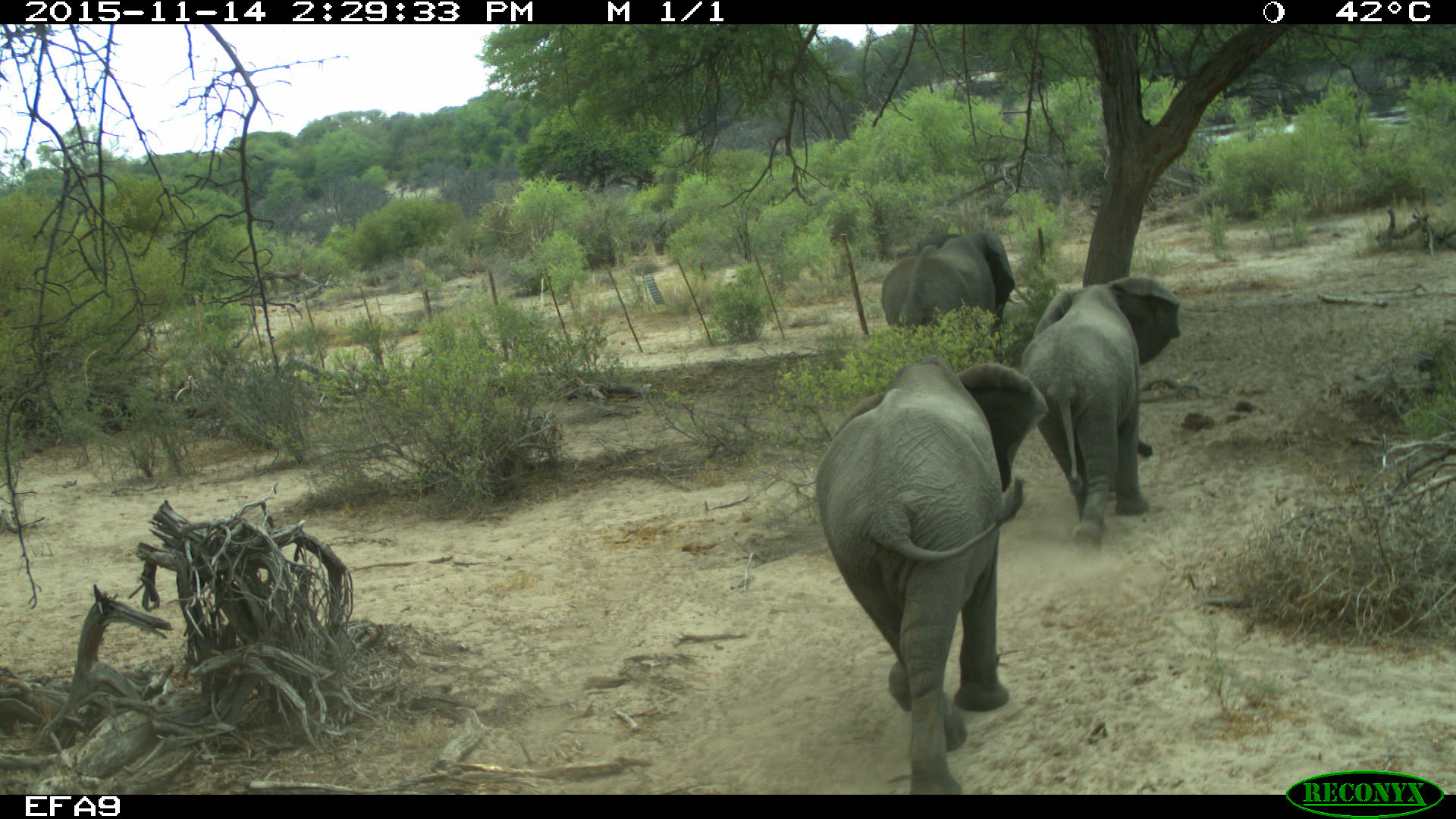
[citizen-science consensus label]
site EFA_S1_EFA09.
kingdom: Animalia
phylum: Chordata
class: Mammalia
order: Proboscidea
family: Elephantidae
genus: Loxodonta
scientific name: Loxodonta africana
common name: african bush elephant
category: elephant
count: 3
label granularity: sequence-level